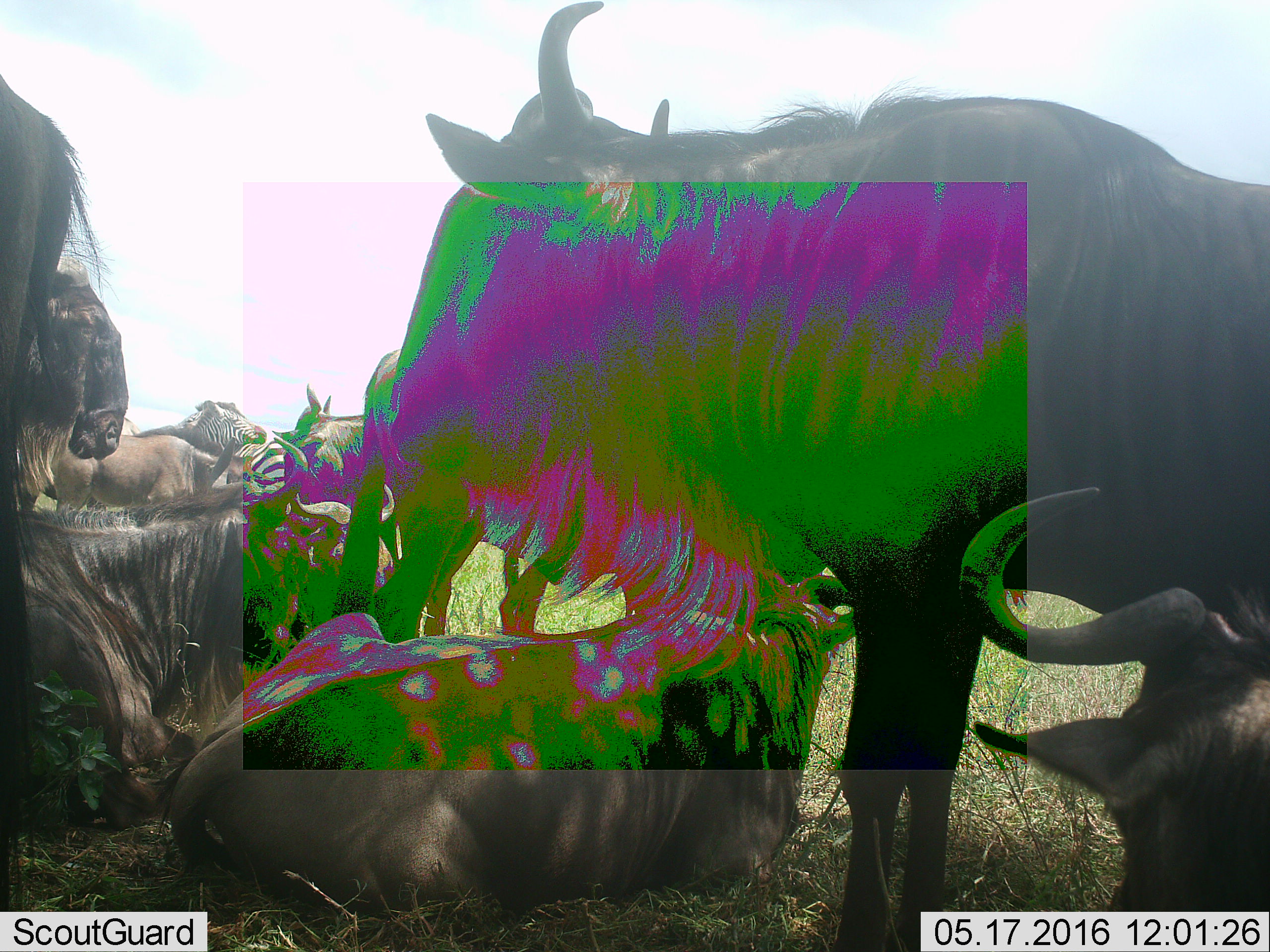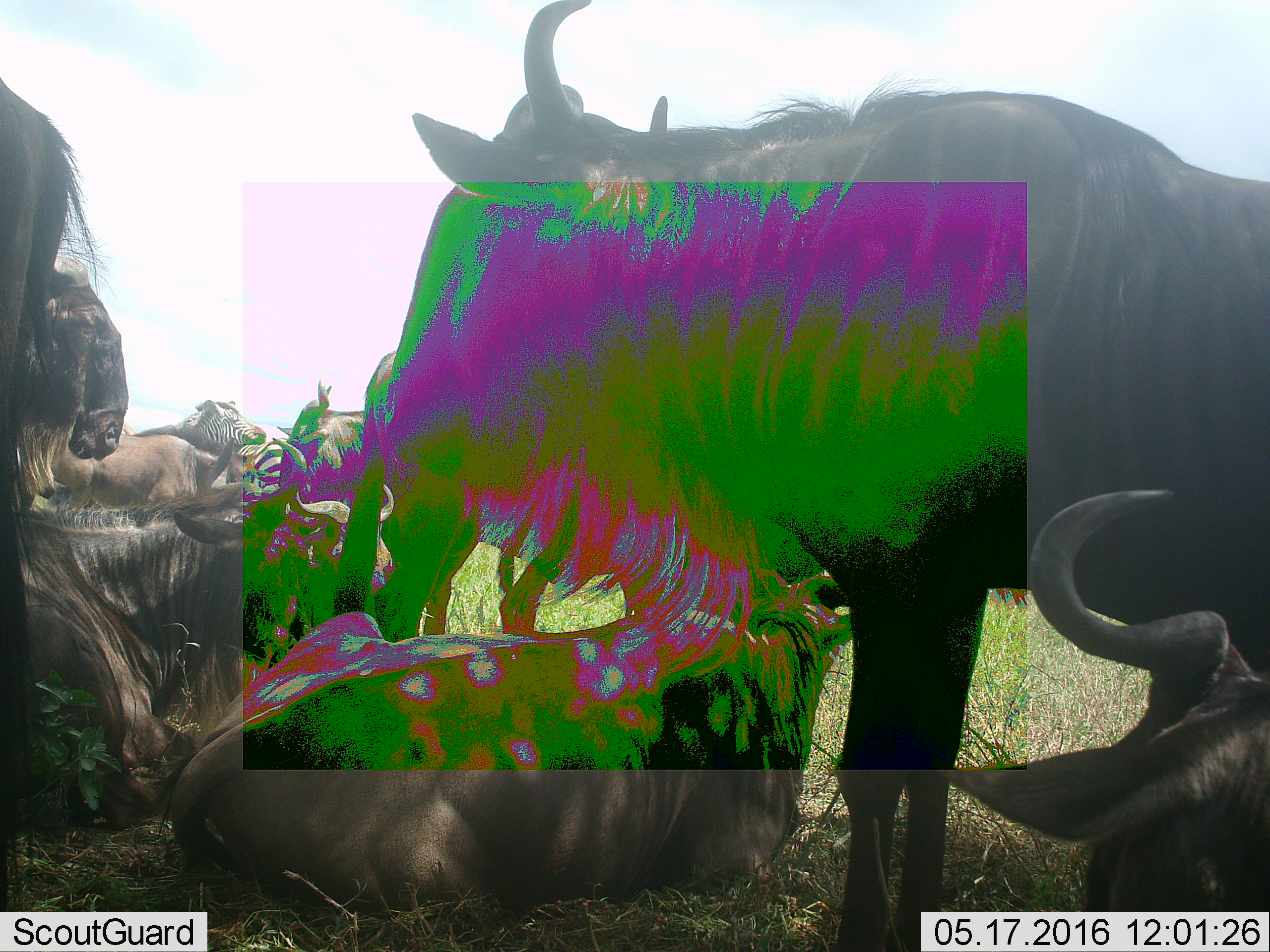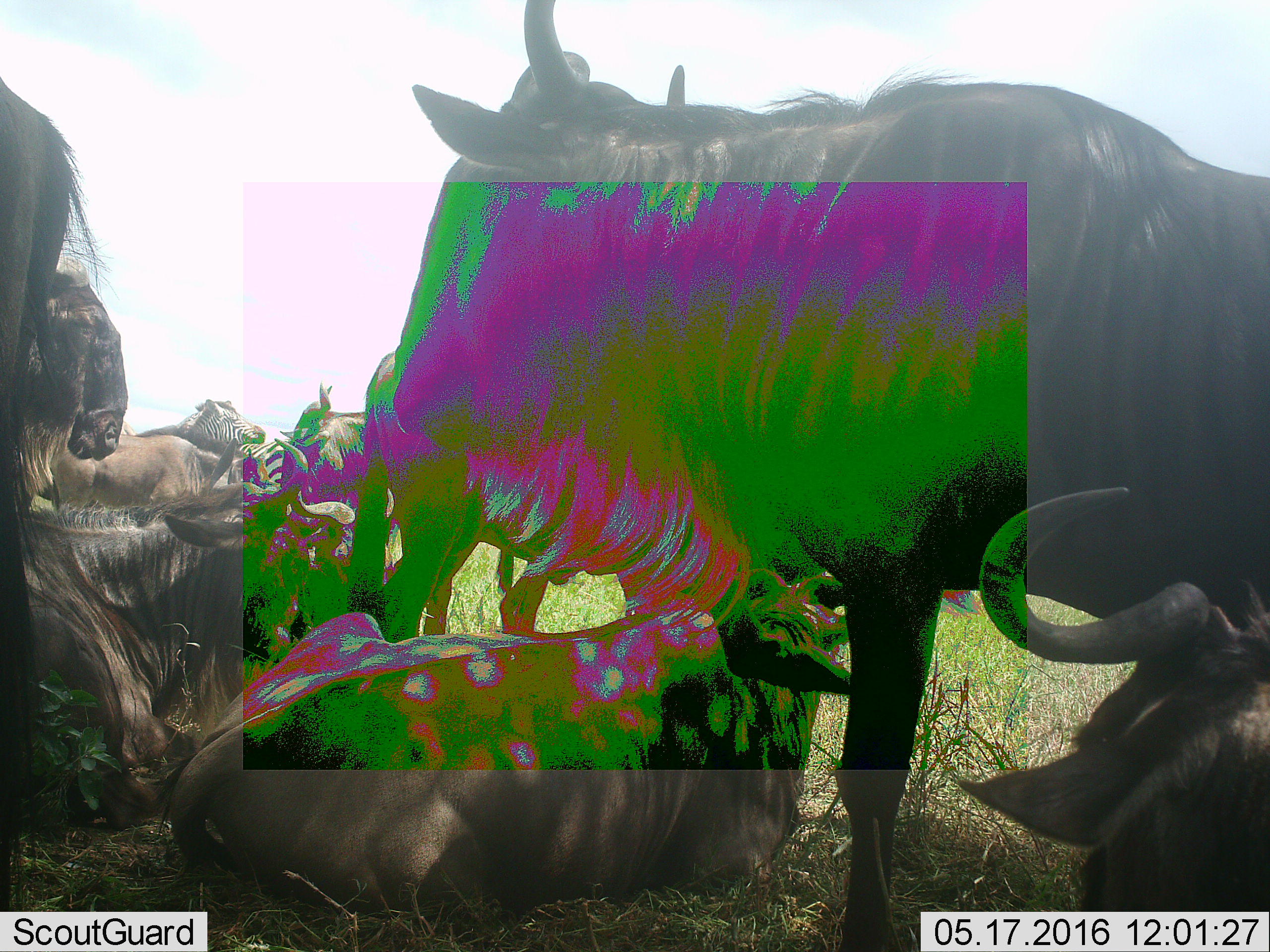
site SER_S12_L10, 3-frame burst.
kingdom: Animalia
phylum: Chordata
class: Mammalia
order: Artiodactyla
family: Bovidae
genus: Connochaetes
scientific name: Connochaetes taurinus taurinus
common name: blue wildebeest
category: wildebeestblue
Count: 9.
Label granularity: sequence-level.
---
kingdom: Animalia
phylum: Chordata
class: Mammalia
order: Perissodactyla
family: Equidae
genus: Equus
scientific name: Equus quagga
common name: plains zebra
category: zebraplains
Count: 2.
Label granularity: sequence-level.